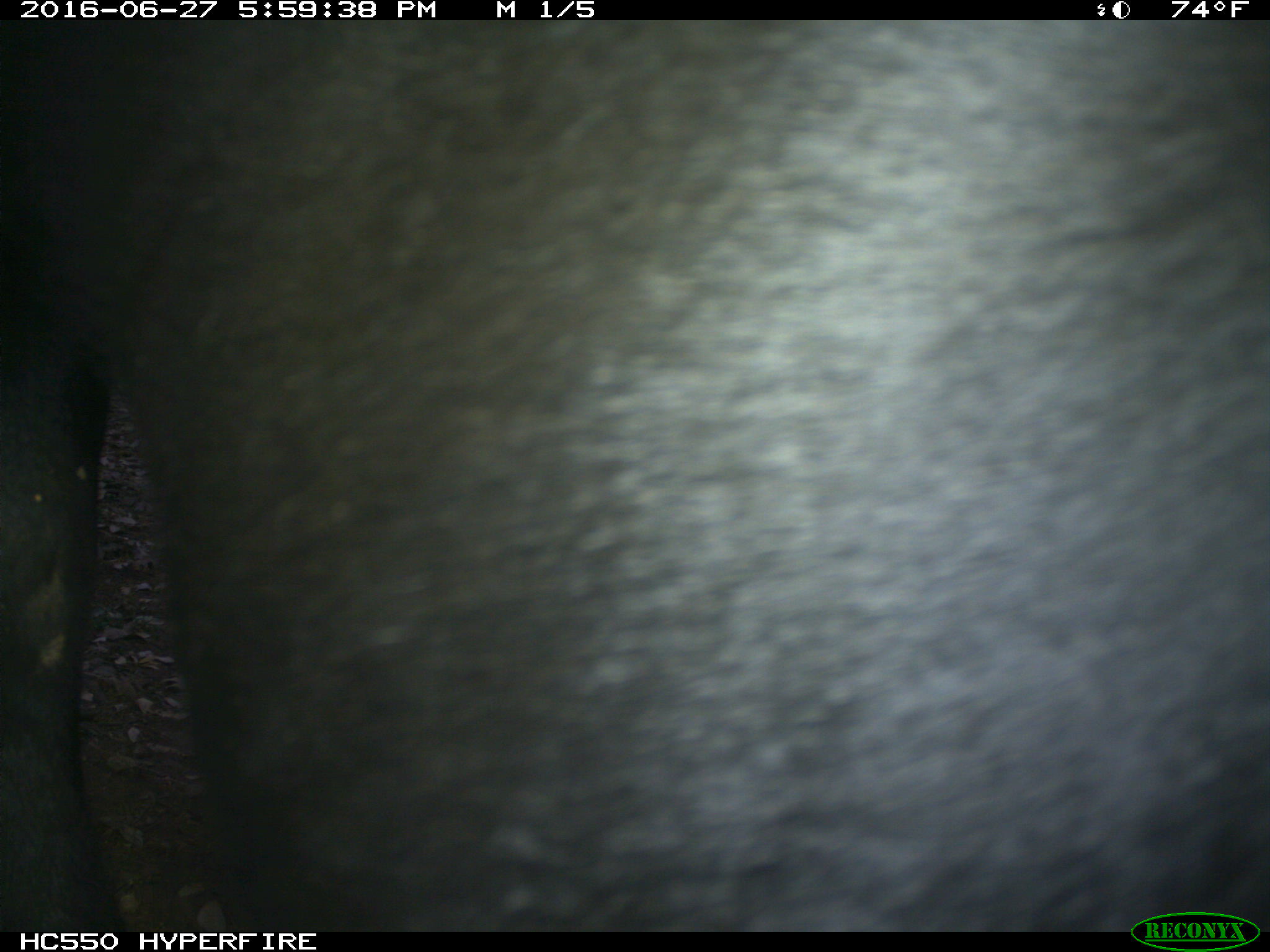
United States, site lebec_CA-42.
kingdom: Animalia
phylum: Chordata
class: Mammalia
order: Artiodactyla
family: Bovidae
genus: Bos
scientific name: Bos taurus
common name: domestic cow